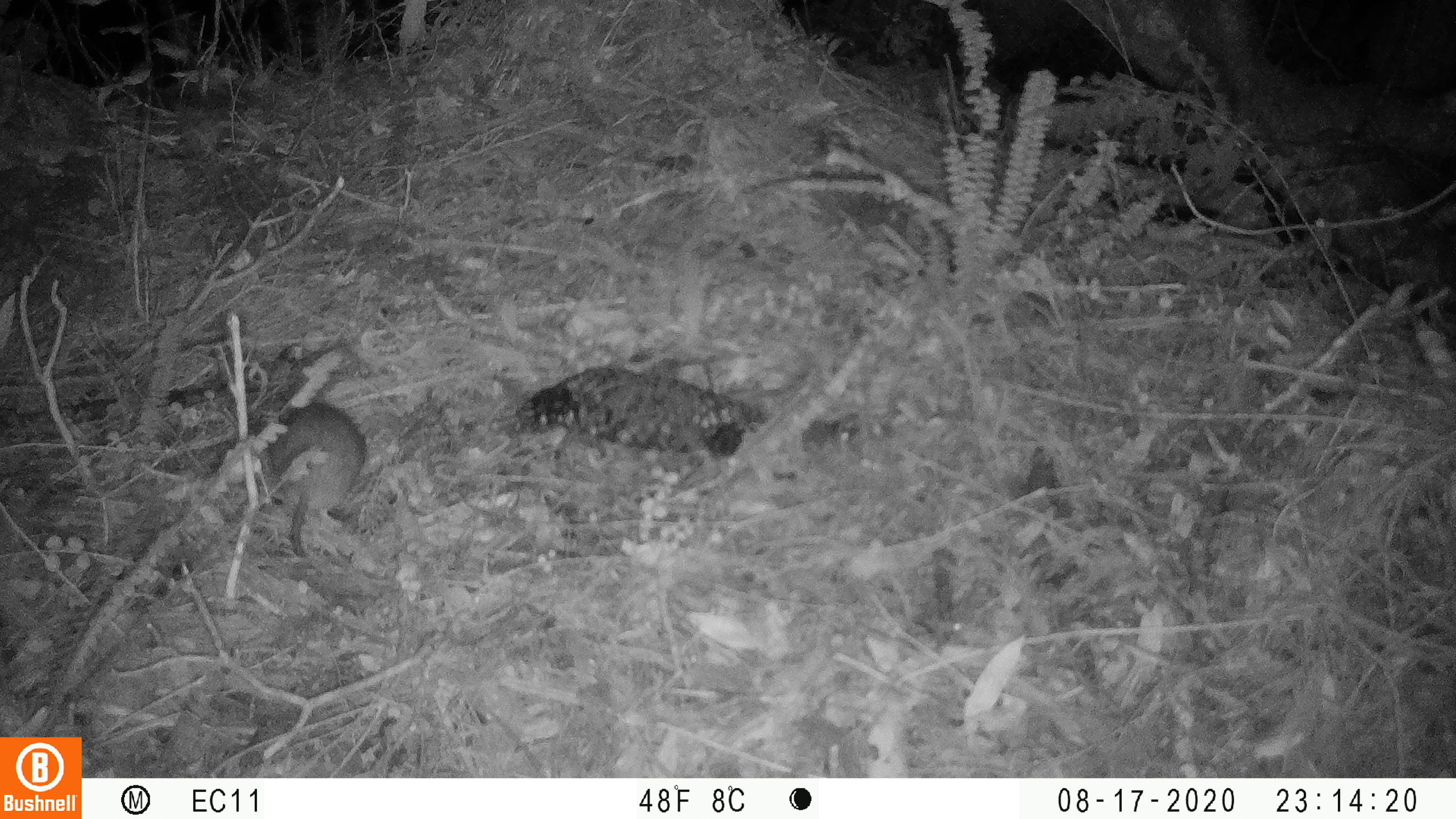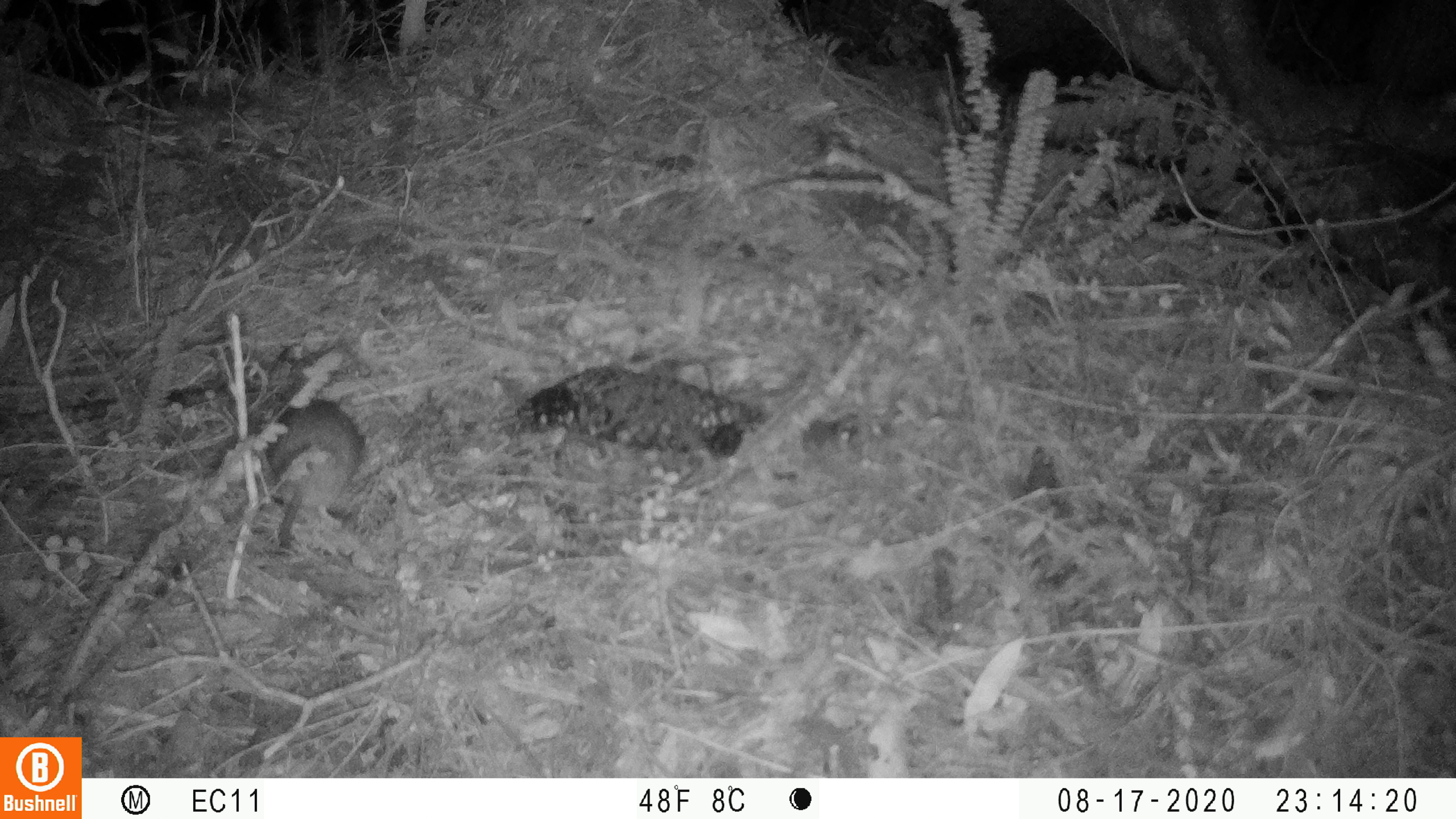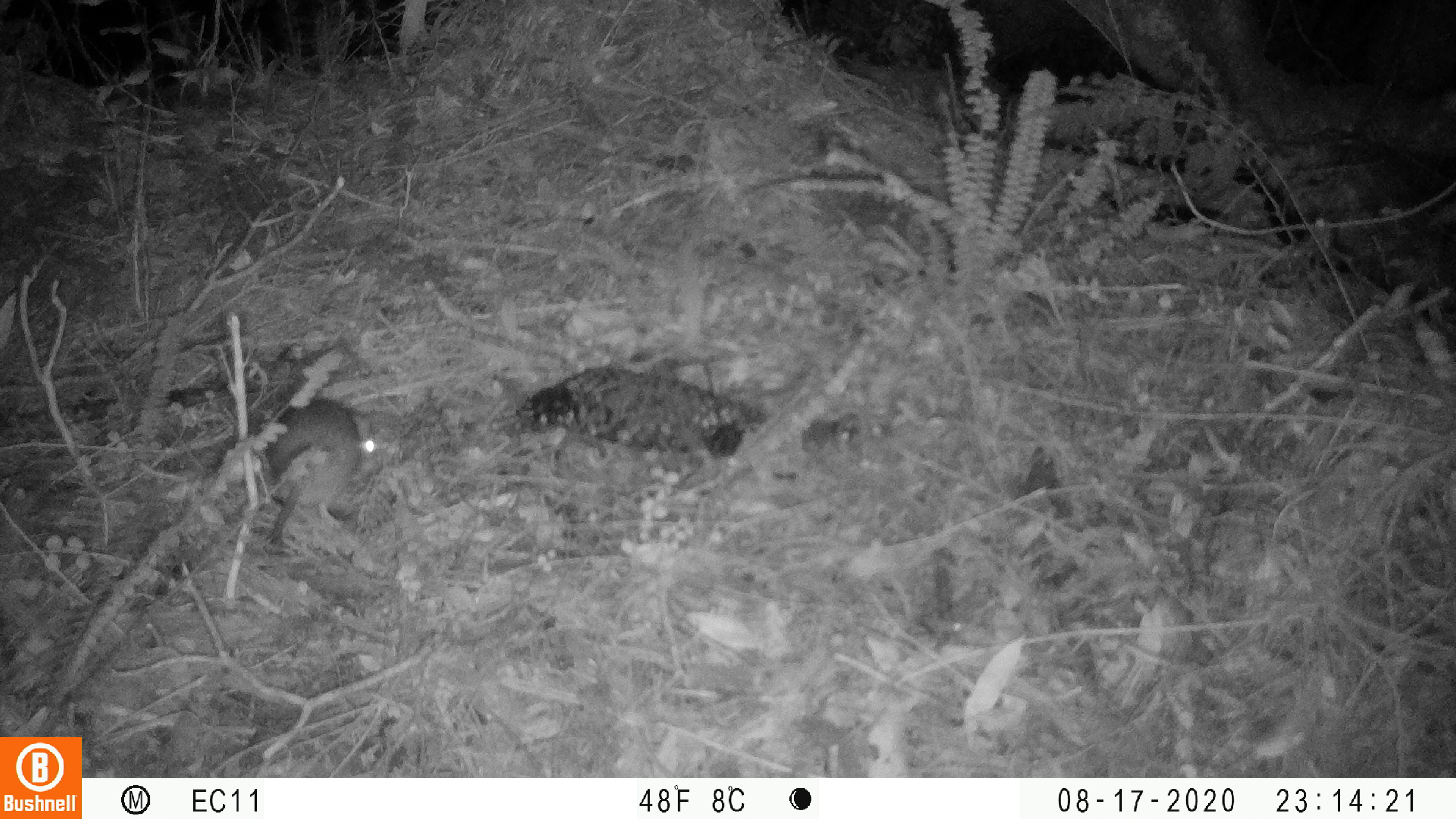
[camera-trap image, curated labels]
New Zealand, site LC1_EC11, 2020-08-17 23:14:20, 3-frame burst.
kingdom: Animalia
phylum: Chordata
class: Mammalia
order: Rodentia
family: Muridae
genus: Rattus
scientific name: Rattus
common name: rat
Rat (Rattus).